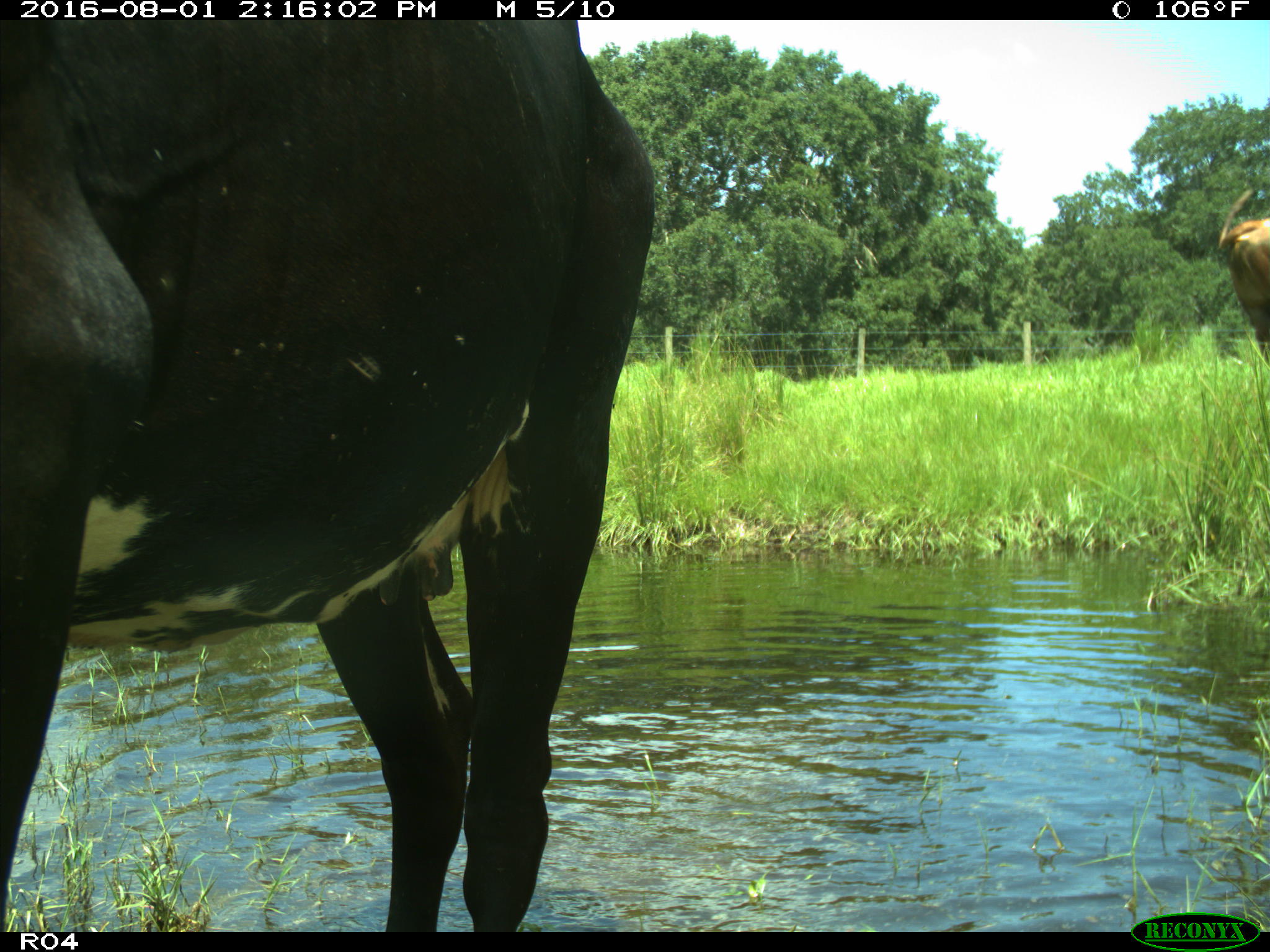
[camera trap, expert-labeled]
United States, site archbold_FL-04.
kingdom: Animalia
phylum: Chordata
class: Mammalia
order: Artiodactyla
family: Bovidae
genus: Bos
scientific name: Bos taurus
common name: domestic cow